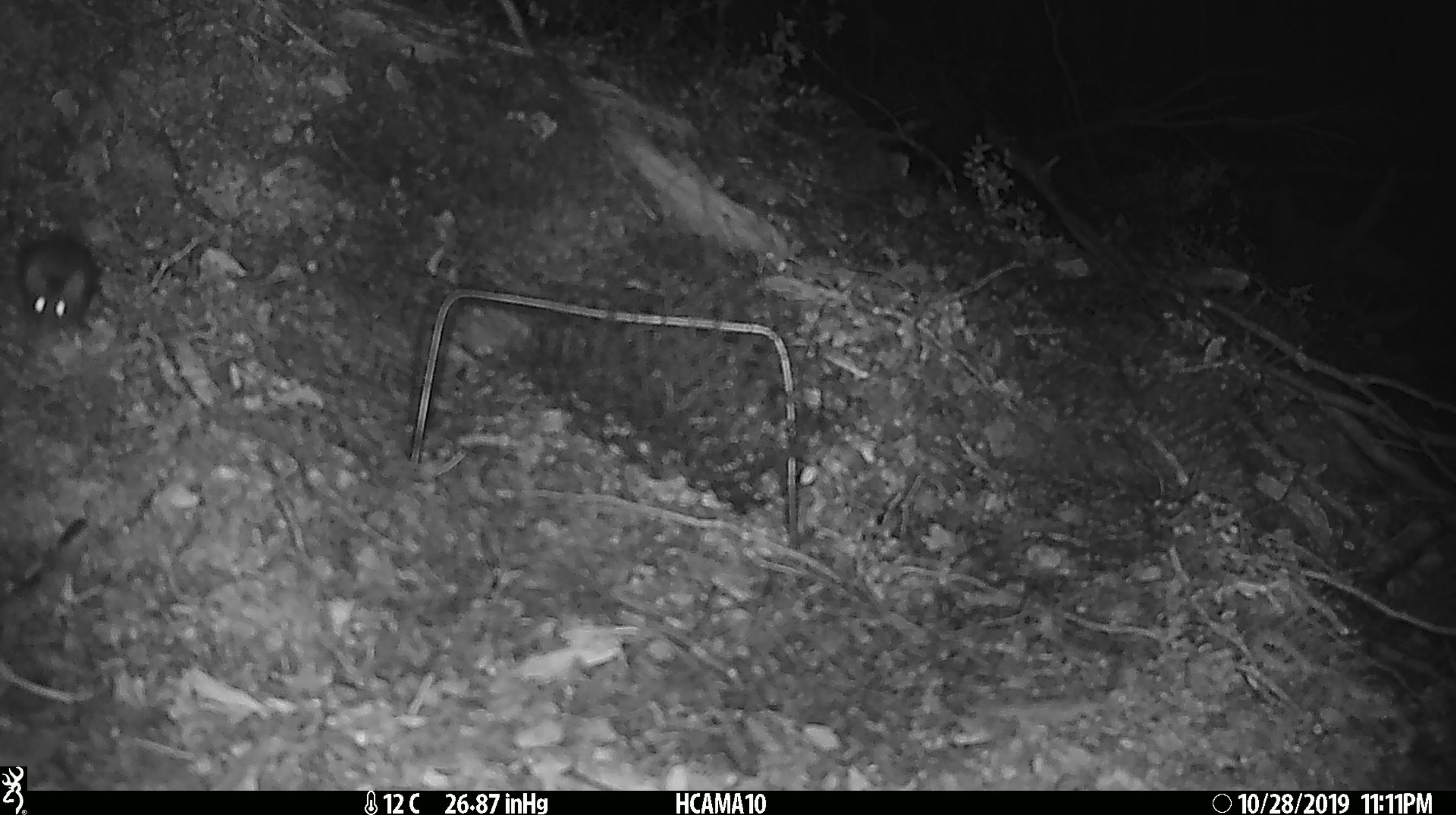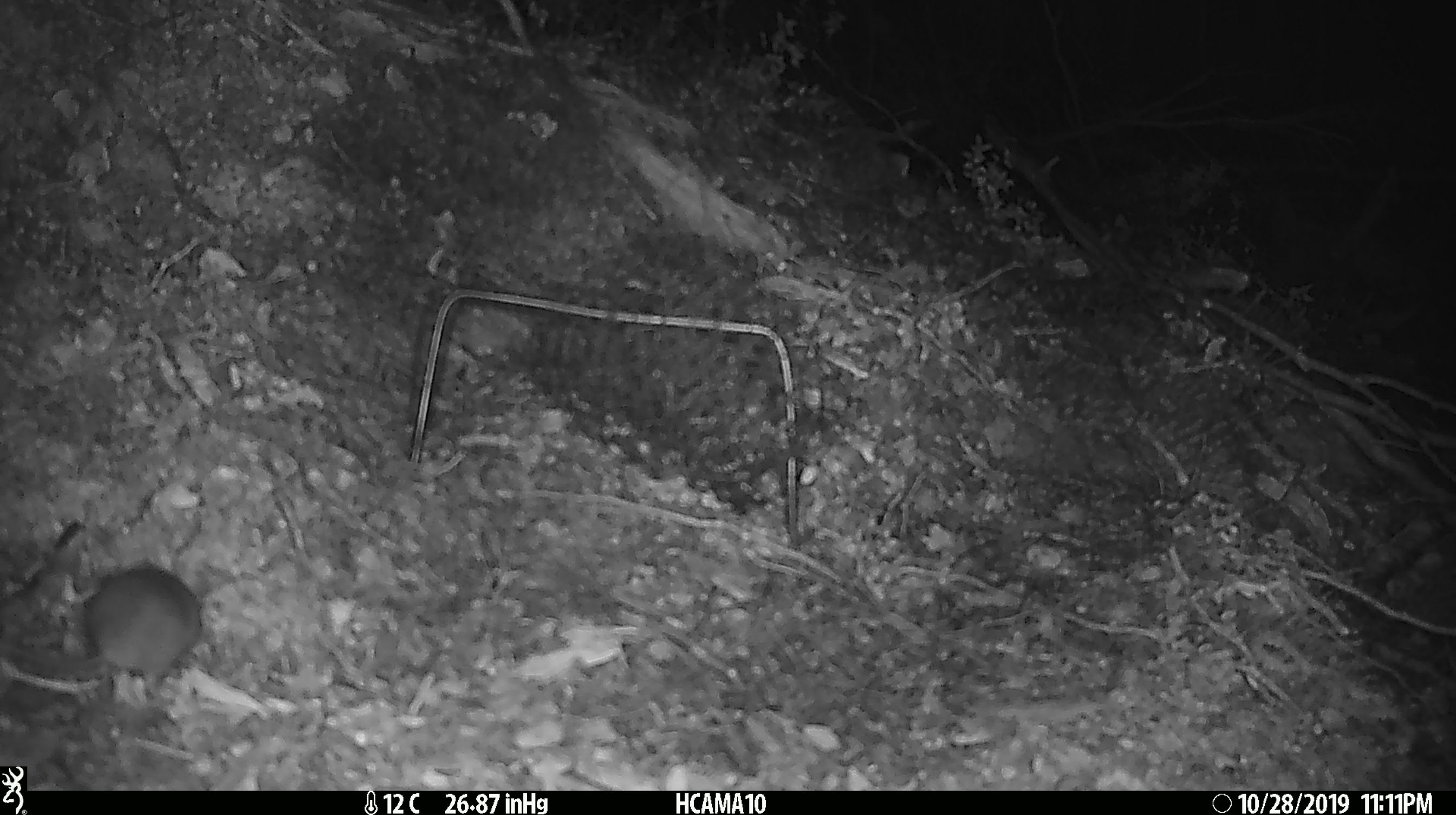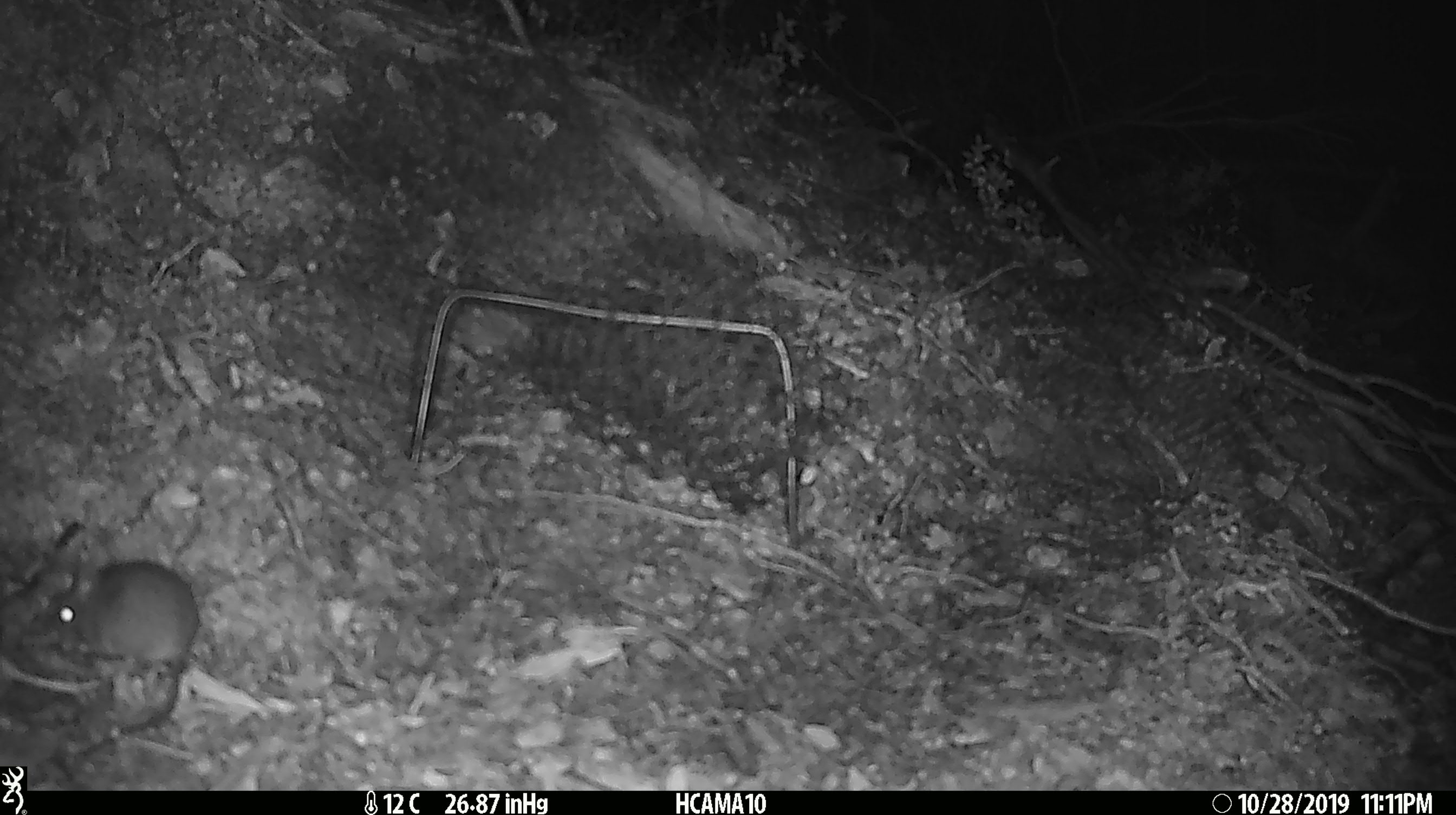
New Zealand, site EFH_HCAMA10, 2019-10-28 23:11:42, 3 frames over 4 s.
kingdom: Animalia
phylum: Chordata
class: Mammalia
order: Rodentia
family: Muridae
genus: Mus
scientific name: Mus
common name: mouse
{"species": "mouse (Mus)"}